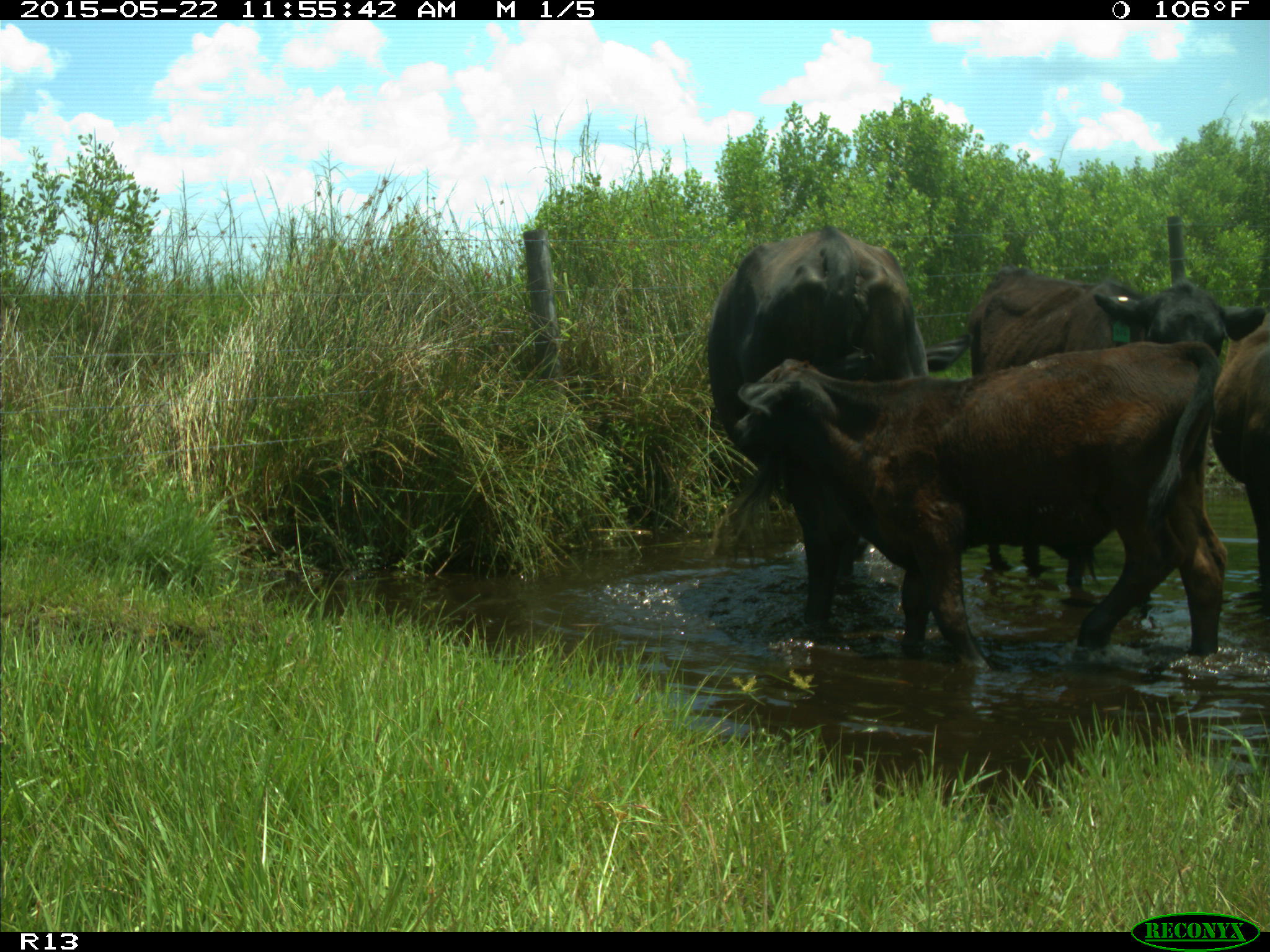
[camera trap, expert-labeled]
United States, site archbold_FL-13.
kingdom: Animalia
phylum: Chordata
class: Mammalia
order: Artiodactyla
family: Bovidae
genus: Bos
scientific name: Bos taurus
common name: domestic cow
Bos taurus (domestic cow).